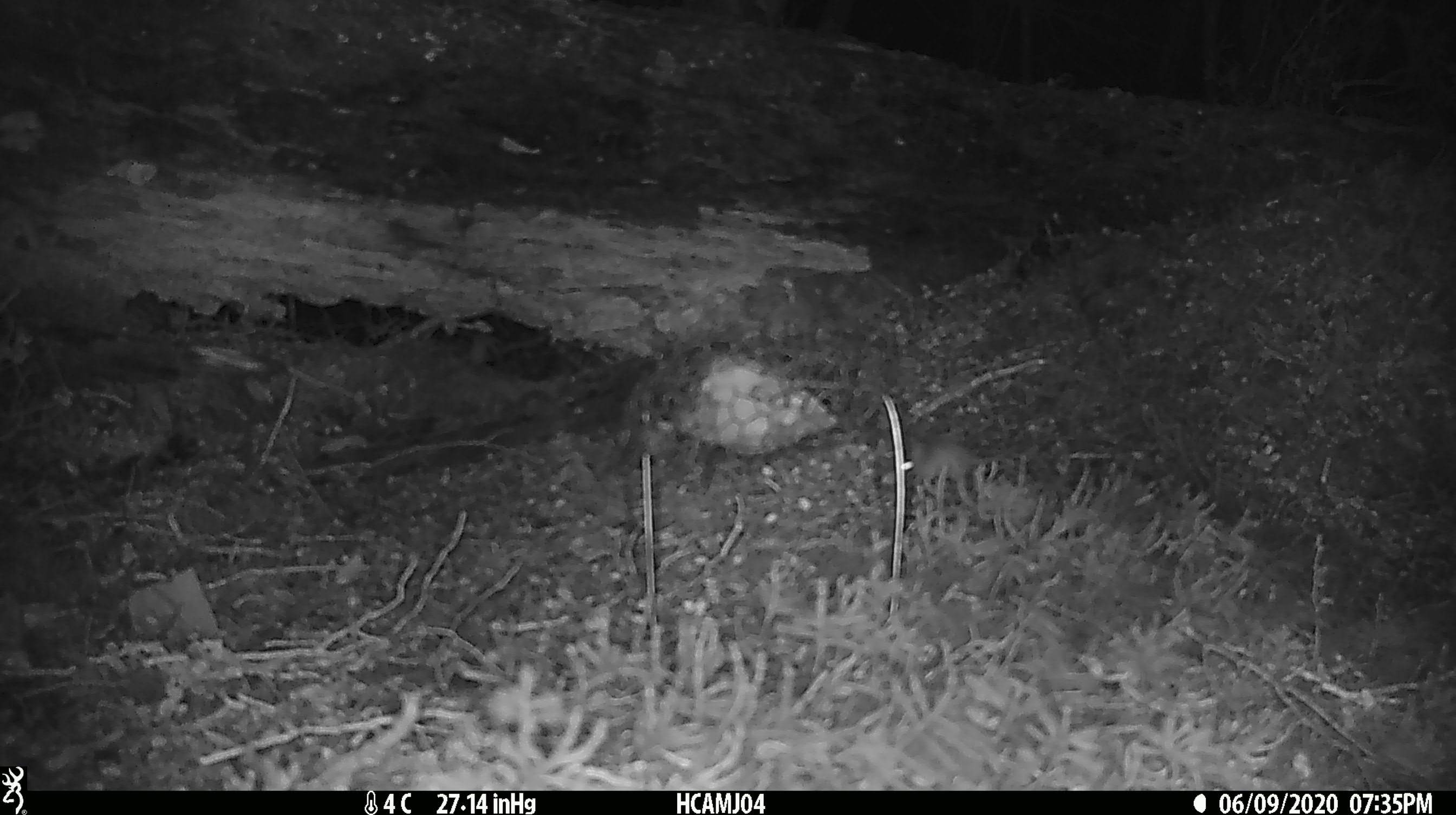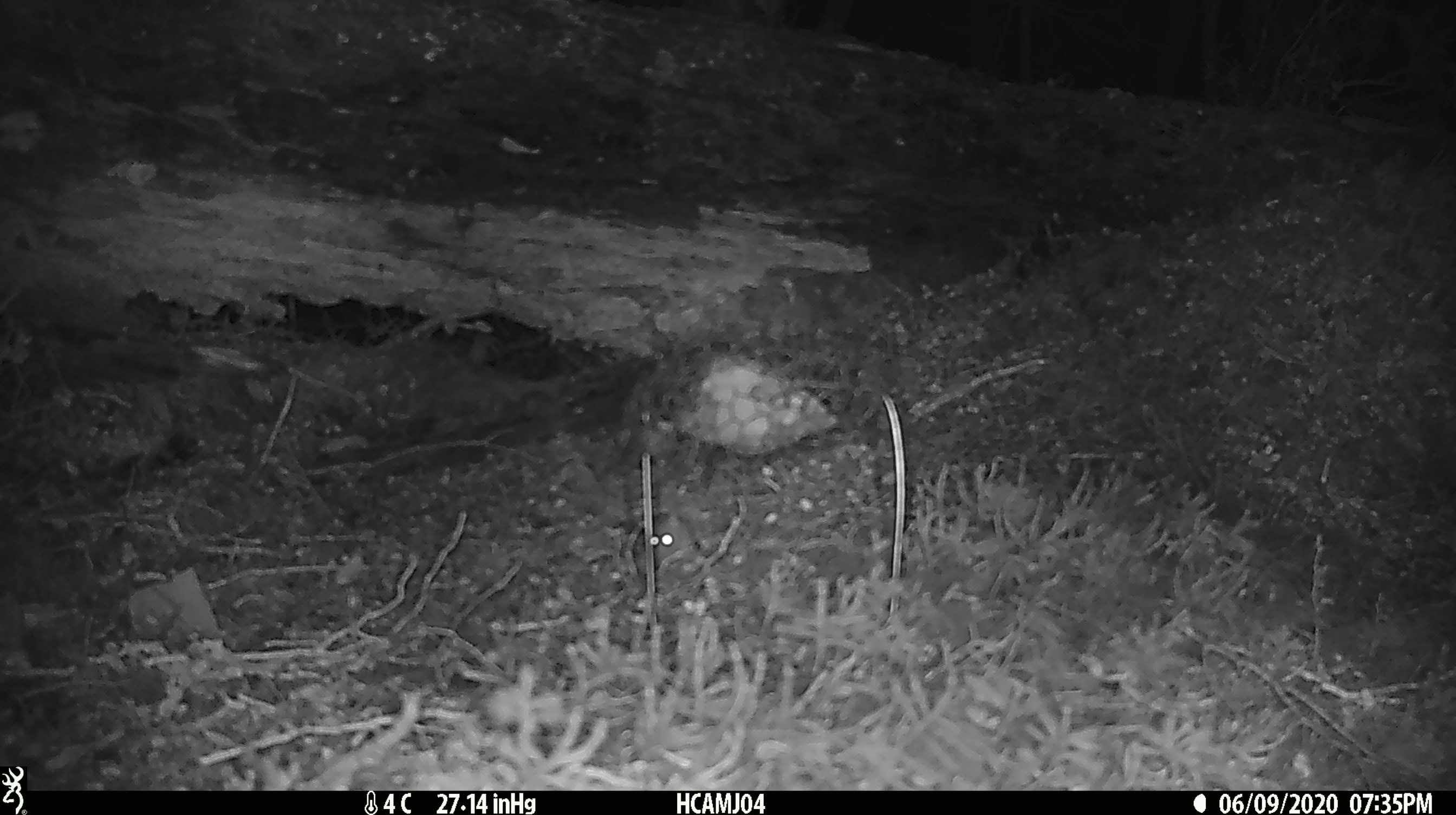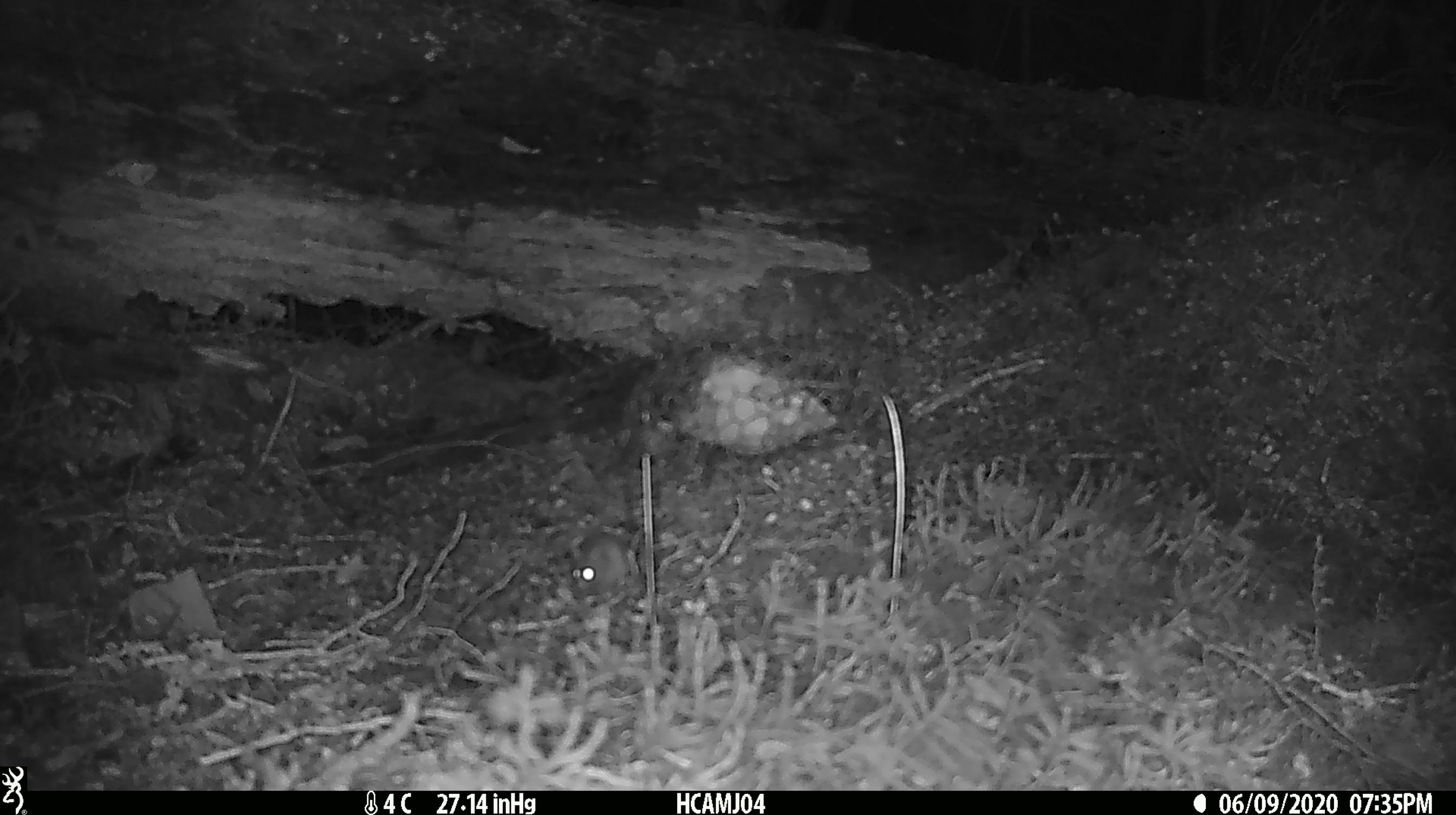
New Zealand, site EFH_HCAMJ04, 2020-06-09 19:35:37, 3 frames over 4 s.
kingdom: Animalia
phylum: Chordata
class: Mammalia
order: Rodentia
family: Muridae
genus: Mus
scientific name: Mus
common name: mouse